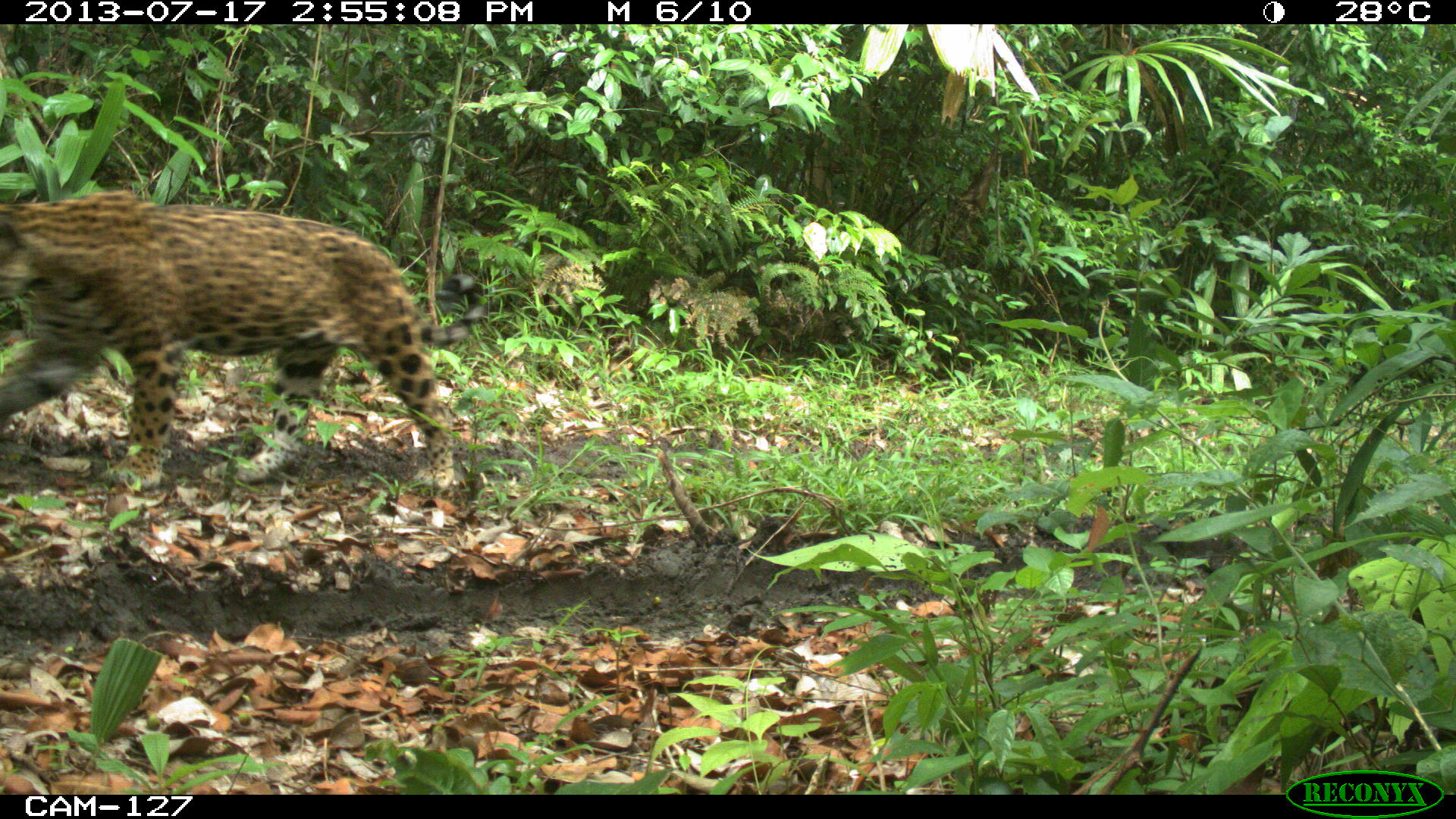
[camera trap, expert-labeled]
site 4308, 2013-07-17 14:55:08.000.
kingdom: Animalia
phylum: Chordata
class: Mammalia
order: Carnivora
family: Felidae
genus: Panthera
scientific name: Panthera onca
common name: jaguar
Panthera onca (jaguar), count 1, sex male.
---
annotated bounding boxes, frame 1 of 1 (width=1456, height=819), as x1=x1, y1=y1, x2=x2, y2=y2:
panthera onca: x1=0, y1=187, x2=484, y2=492